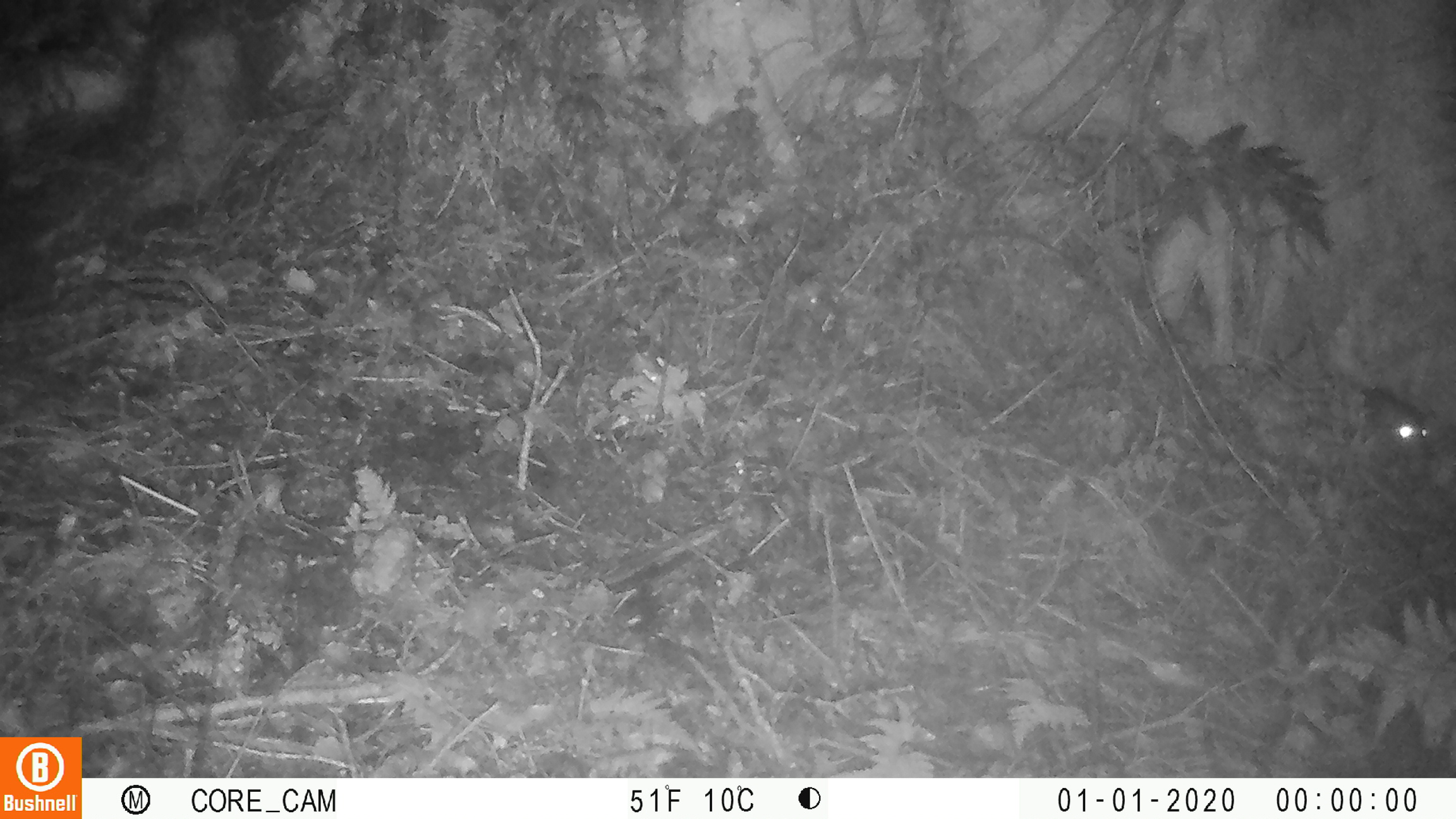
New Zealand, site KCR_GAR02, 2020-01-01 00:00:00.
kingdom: Animalia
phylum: Chordata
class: Mammalia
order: Rodentia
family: Muridae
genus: Rattus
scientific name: Rattus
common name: rat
Rat (Rattus).